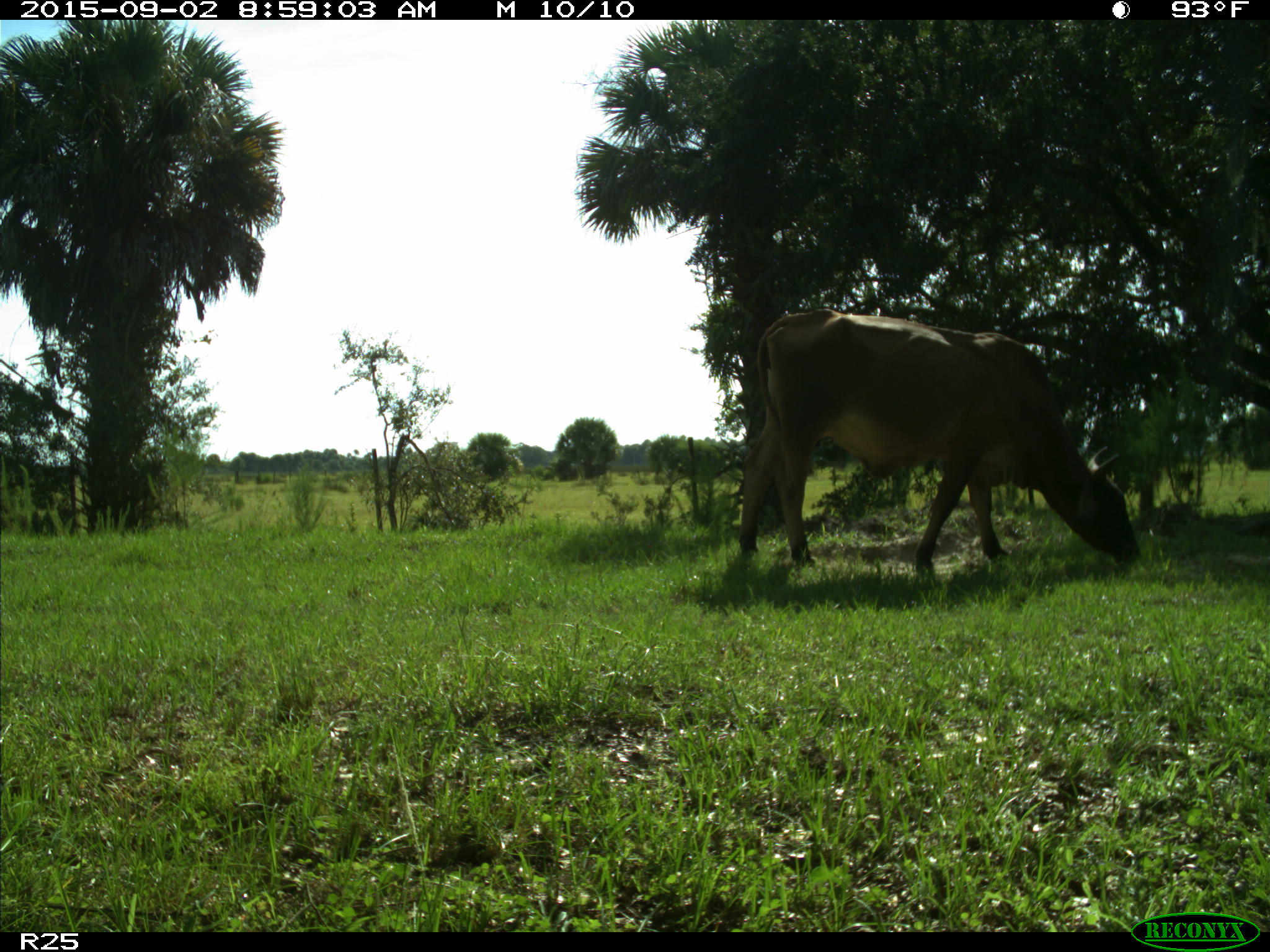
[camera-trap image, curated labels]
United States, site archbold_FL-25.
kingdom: Animalia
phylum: Chordata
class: Mammalia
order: Artiodactyla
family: Bovidae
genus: Bos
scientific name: Bos taurus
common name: domestic cow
Bos taurus (domestic cow).